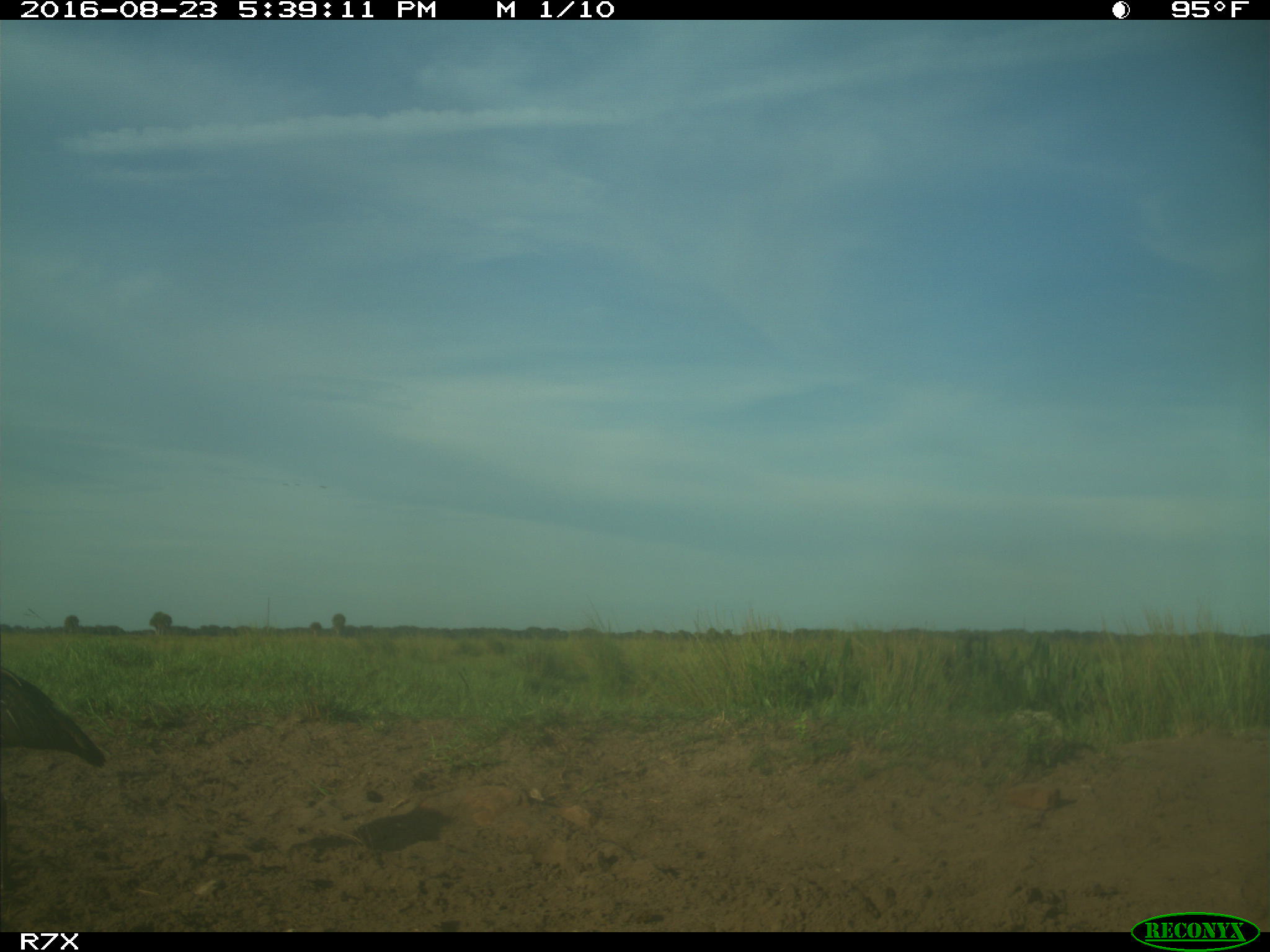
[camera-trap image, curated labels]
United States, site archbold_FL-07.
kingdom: Animalia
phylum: Chordata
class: Aves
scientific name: Aves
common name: birds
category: unidentified bird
Unidentified bird (birds) (Aves).